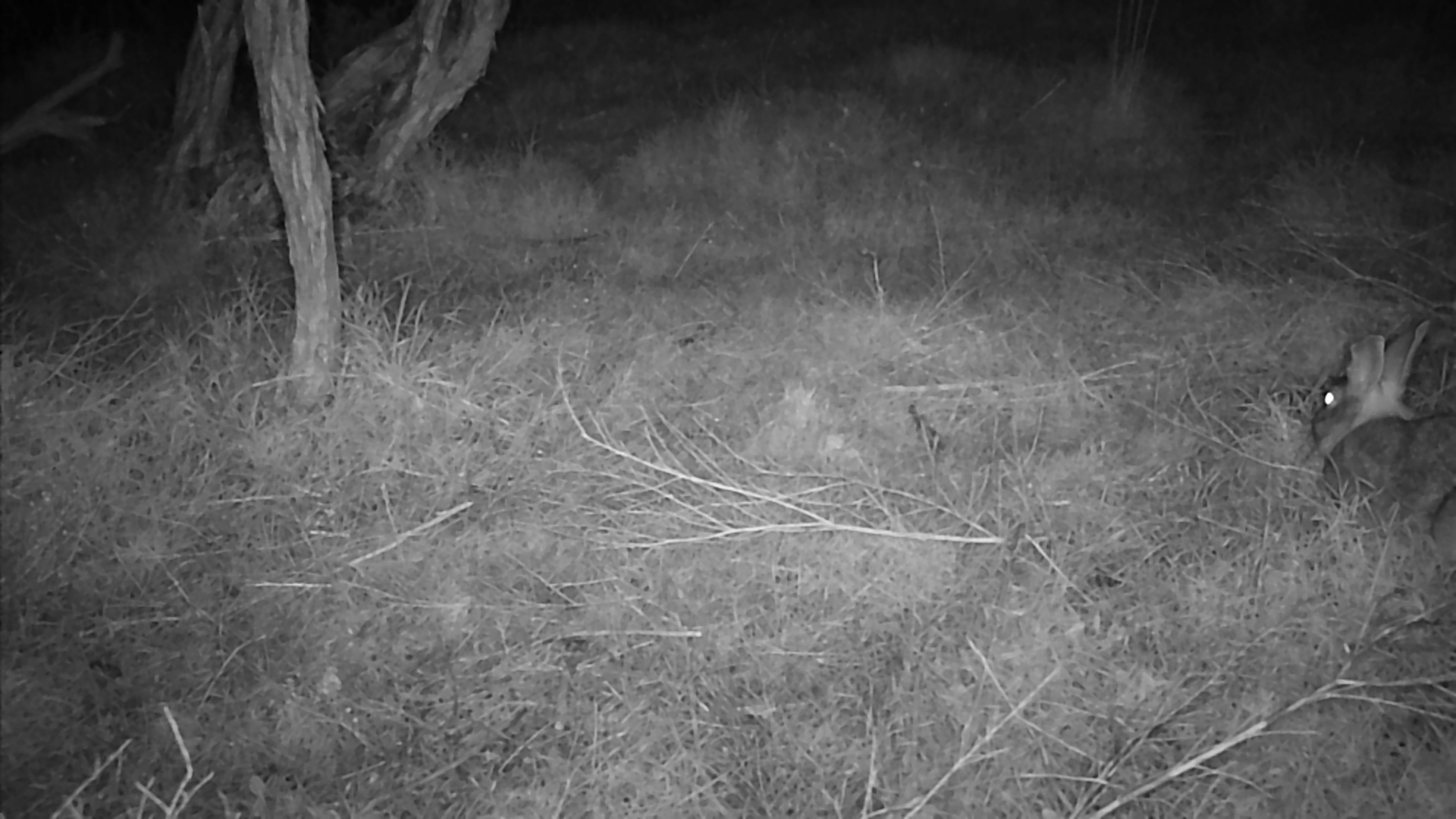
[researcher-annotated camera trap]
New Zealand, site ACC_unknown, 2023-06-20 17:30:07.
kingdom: Animalia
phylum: Chordata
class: Mammalia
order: Lagomorpha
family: Leporidae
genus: Oryctolagus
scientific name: Oryctolagus cuniculus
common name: european rabbit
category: rabbit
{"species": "rabbit (european rabbit) (Oryctolagus cuniculus)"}